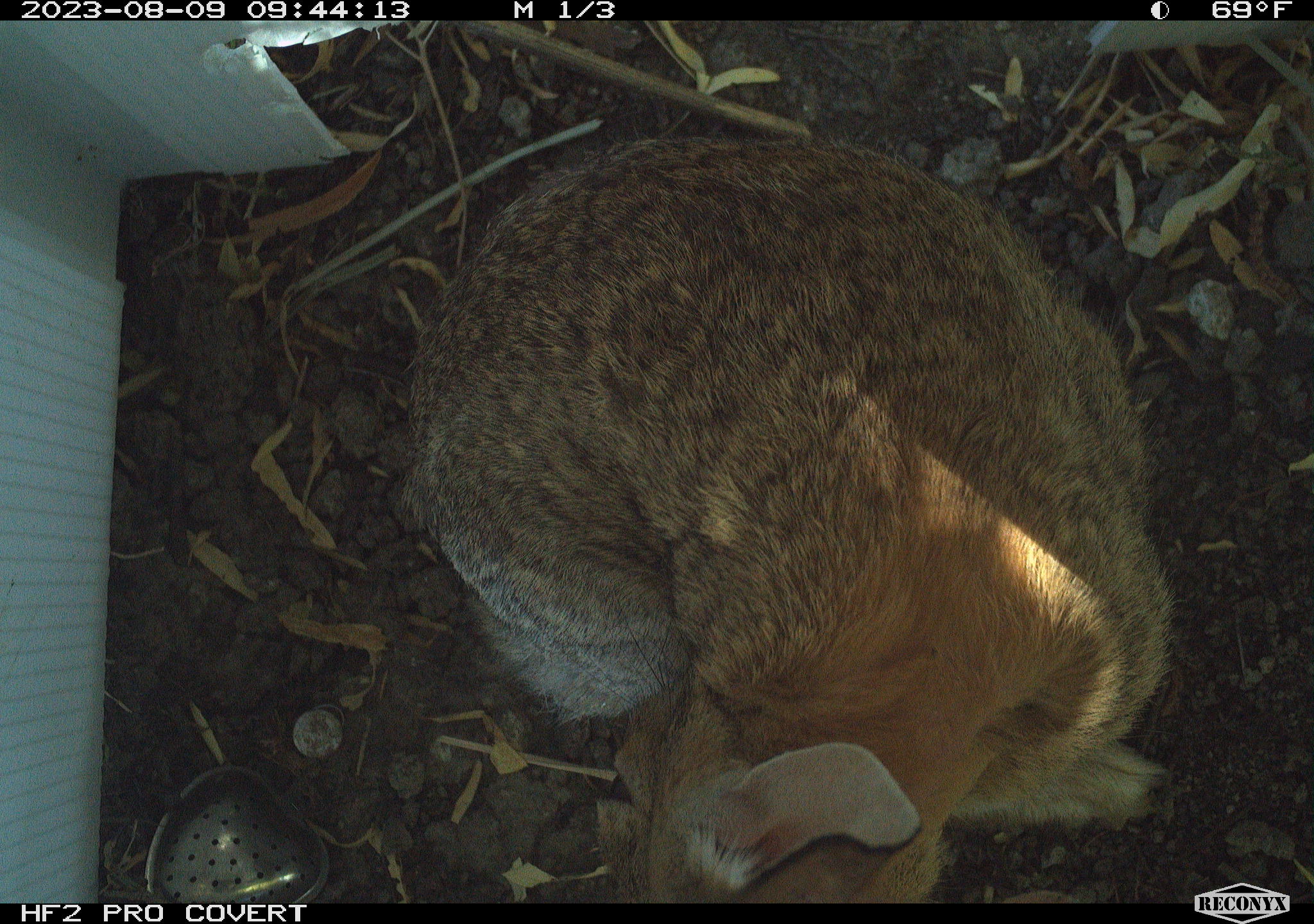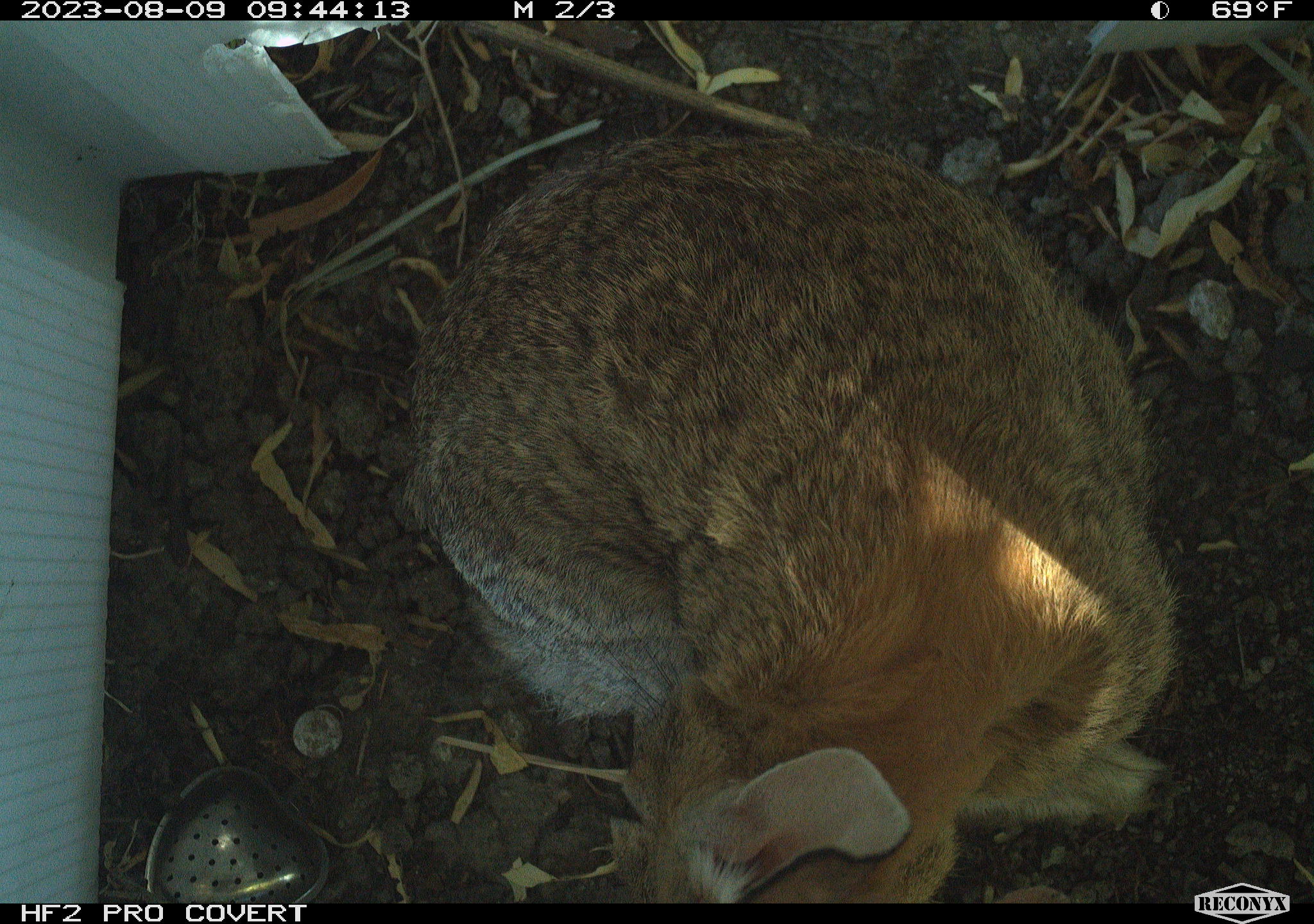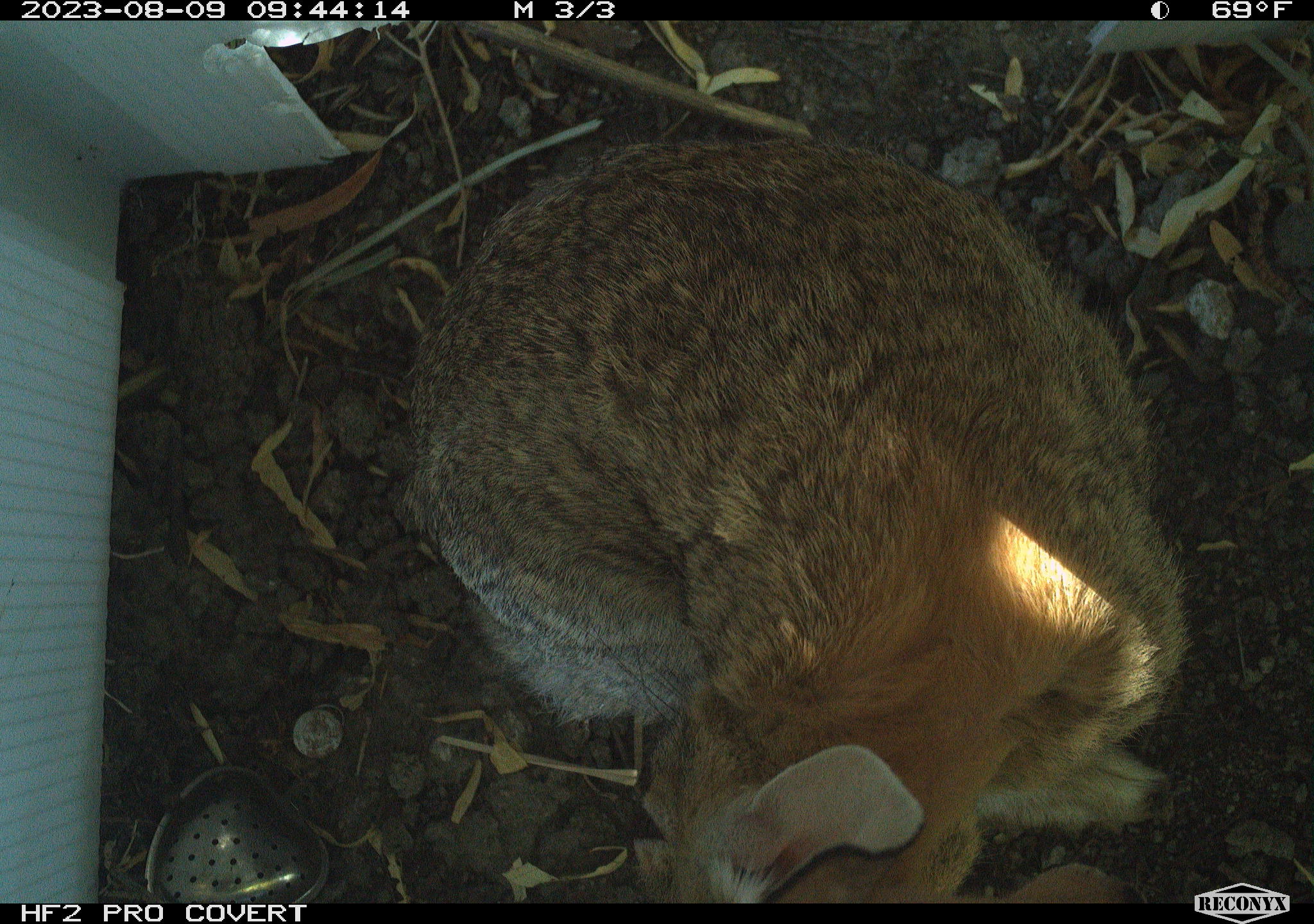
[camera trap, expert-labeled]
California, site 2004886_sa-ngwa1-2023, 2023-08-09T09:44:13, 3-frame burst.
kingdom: Animalia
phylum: Chordata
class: Mammalia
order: Lagomorpha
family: Leporidae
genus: Sylvilagus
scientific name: Sylvilagus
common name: cottontail rabbits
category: sylvilagus species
Sylvilagus species (cottontail rabbits) (Sylvilagus).